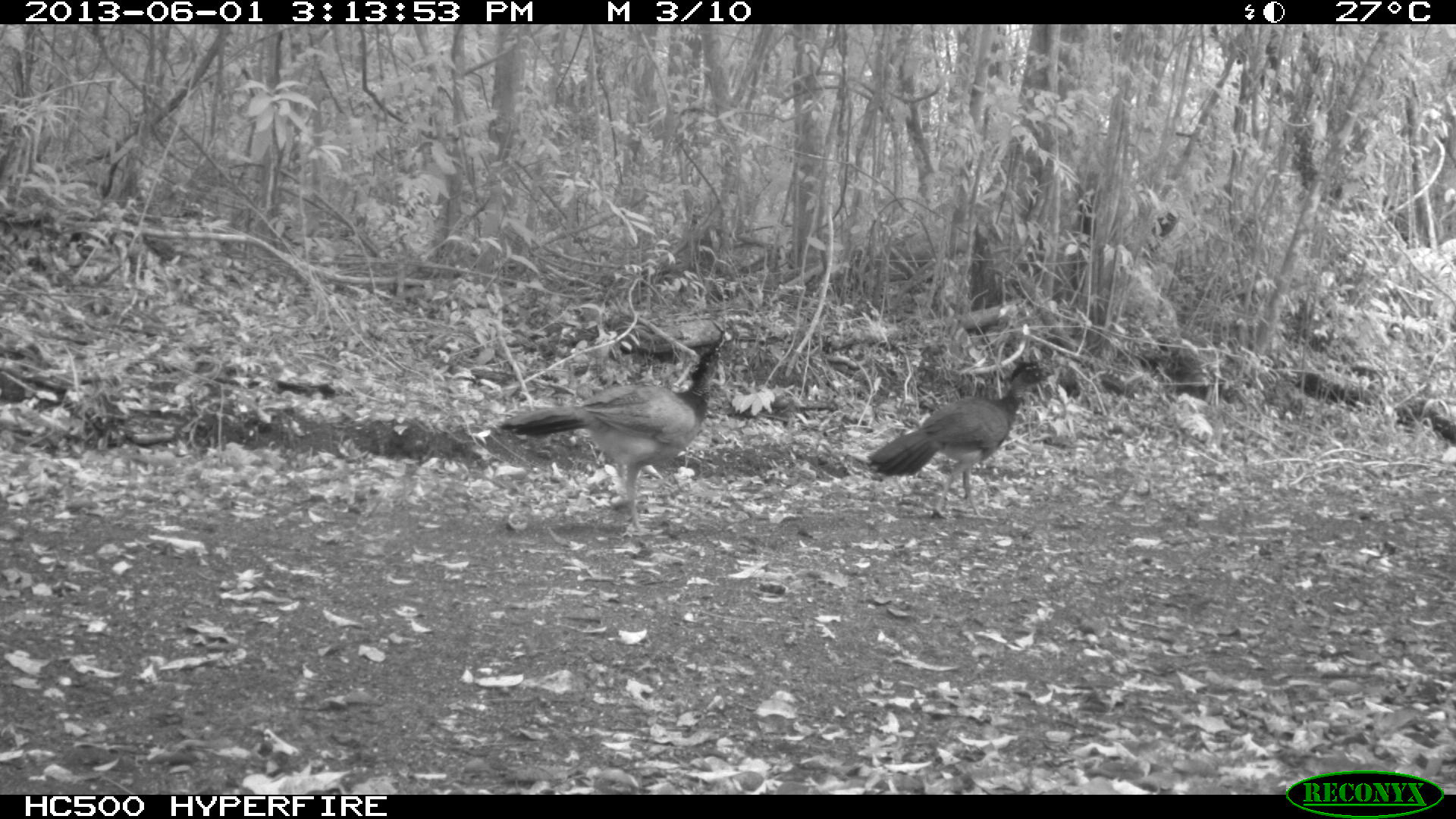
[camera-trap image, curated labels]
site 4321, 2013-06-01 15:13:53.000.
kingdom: Animalia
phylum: Chordata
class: Aves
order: Galliformes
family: Cracidae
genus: Crax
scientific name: Crax rubra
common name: great curassow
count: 2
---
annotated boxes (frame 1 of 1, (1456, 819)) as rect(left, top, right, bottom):
crax rubra: rect(497, 350, 721, 535); rect(865, 363, 1048, 519)